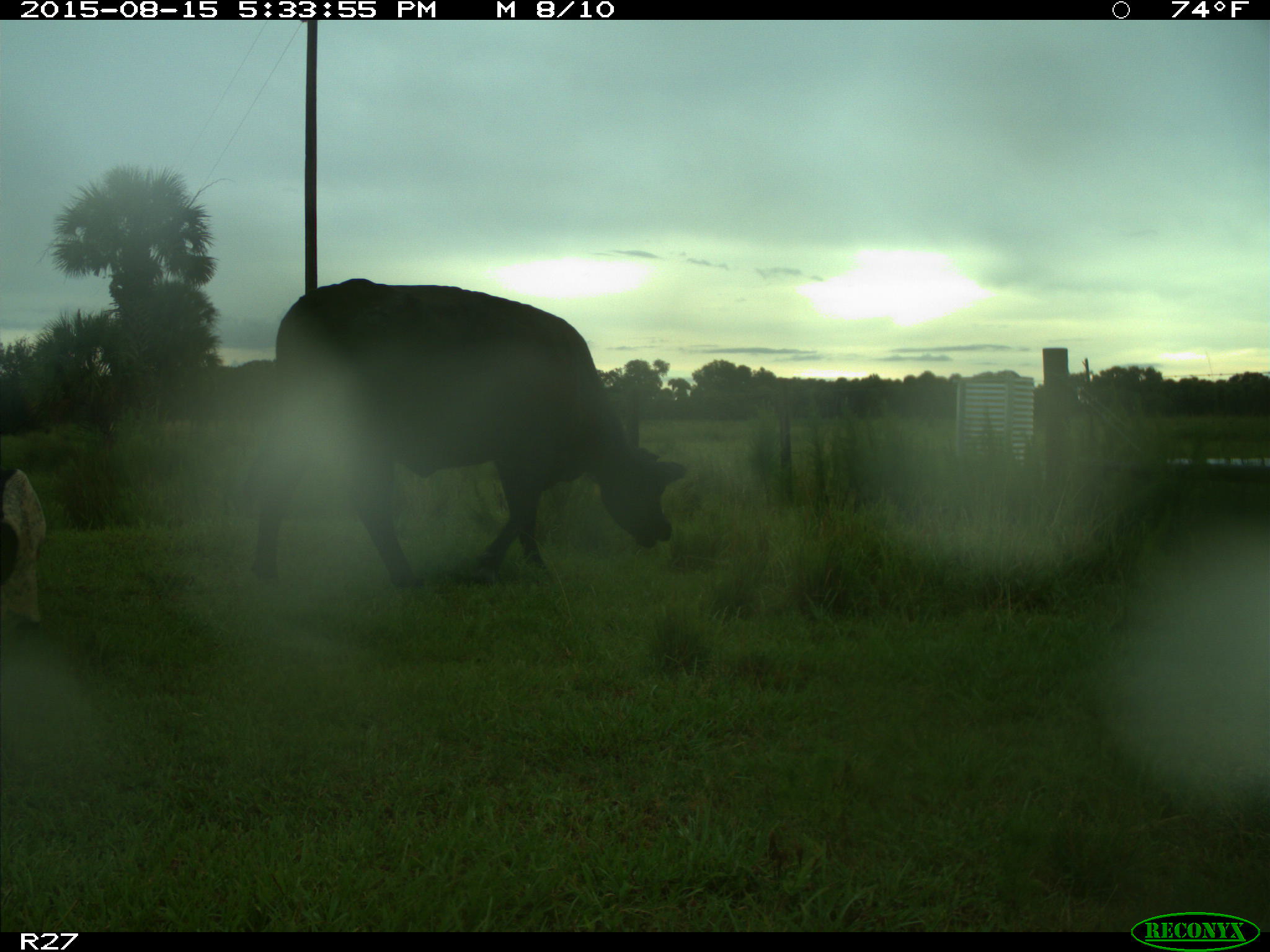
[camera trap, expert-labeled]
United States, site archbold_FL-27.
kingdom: Animalia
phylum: Chordata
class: Mammalia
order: Artiodactyla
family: Bovidae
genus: Bos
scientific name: Bos taurus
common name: domestic cow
Bos taurus (domestic cow).